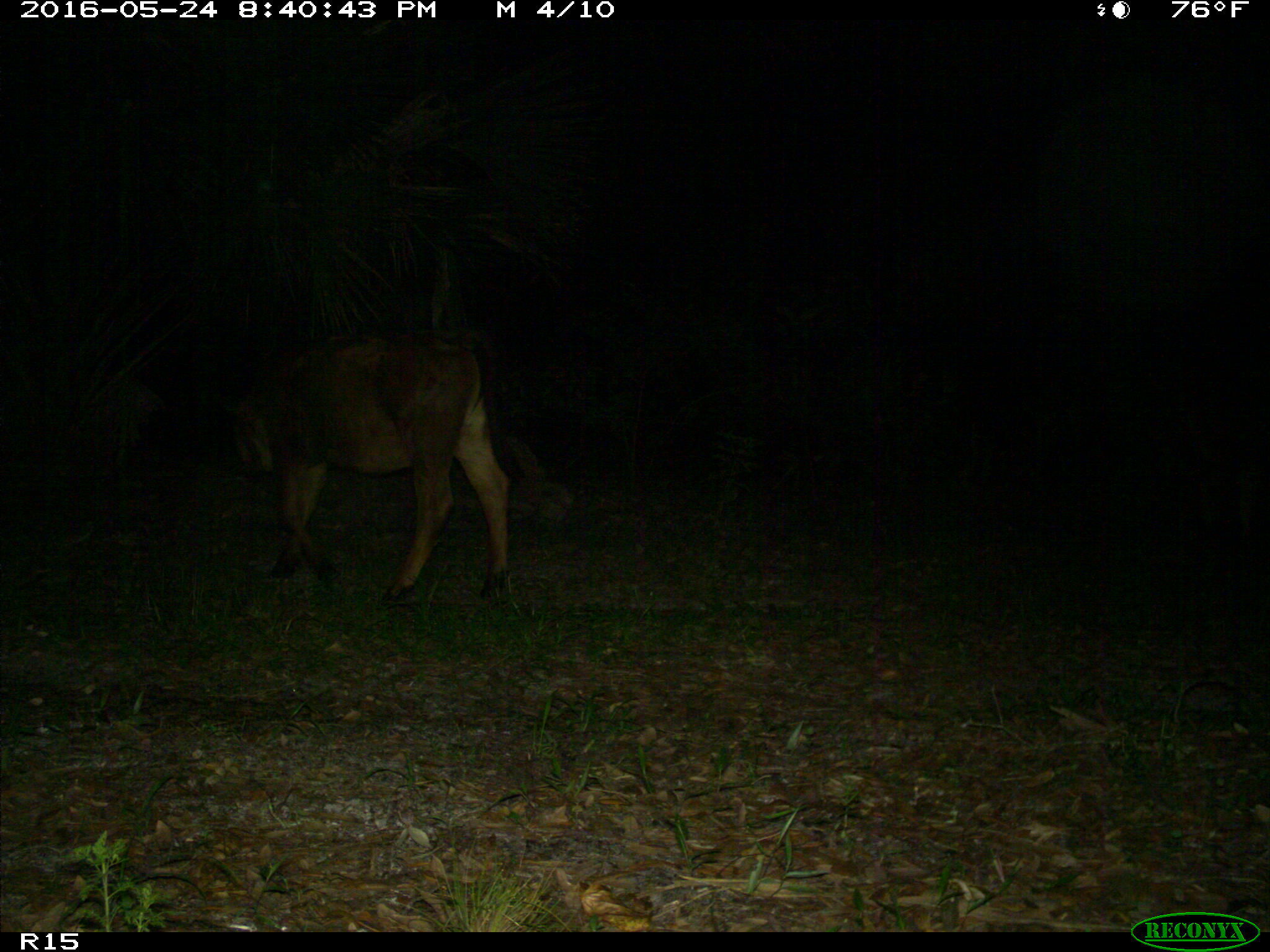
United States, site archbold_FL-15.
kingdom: Animalia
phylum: Chordata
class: Mammalia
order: Artiodactyla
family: Bovidae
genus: Bos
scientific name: Bos taurus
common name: domestic cow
Bos taurus (domestic cow).